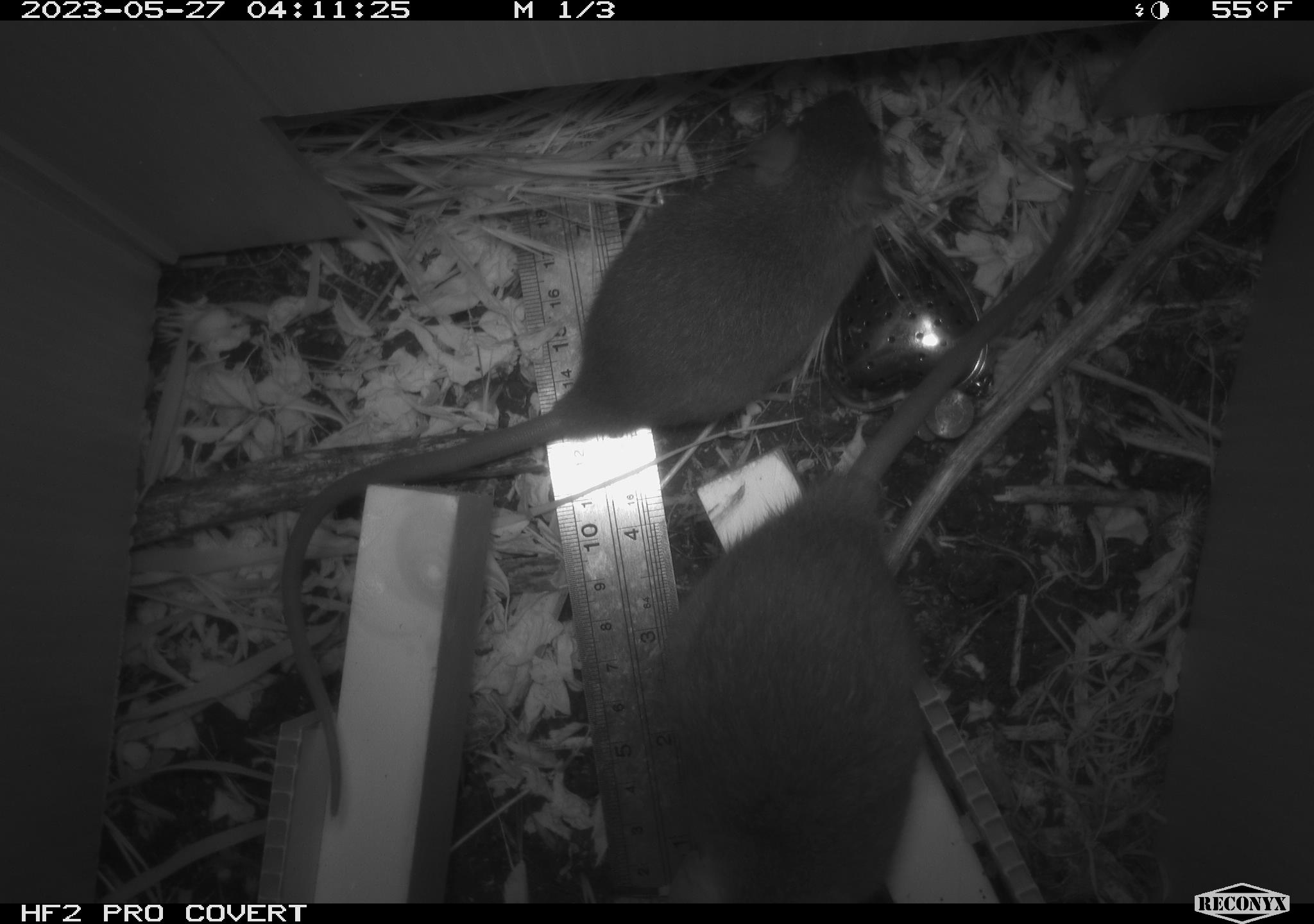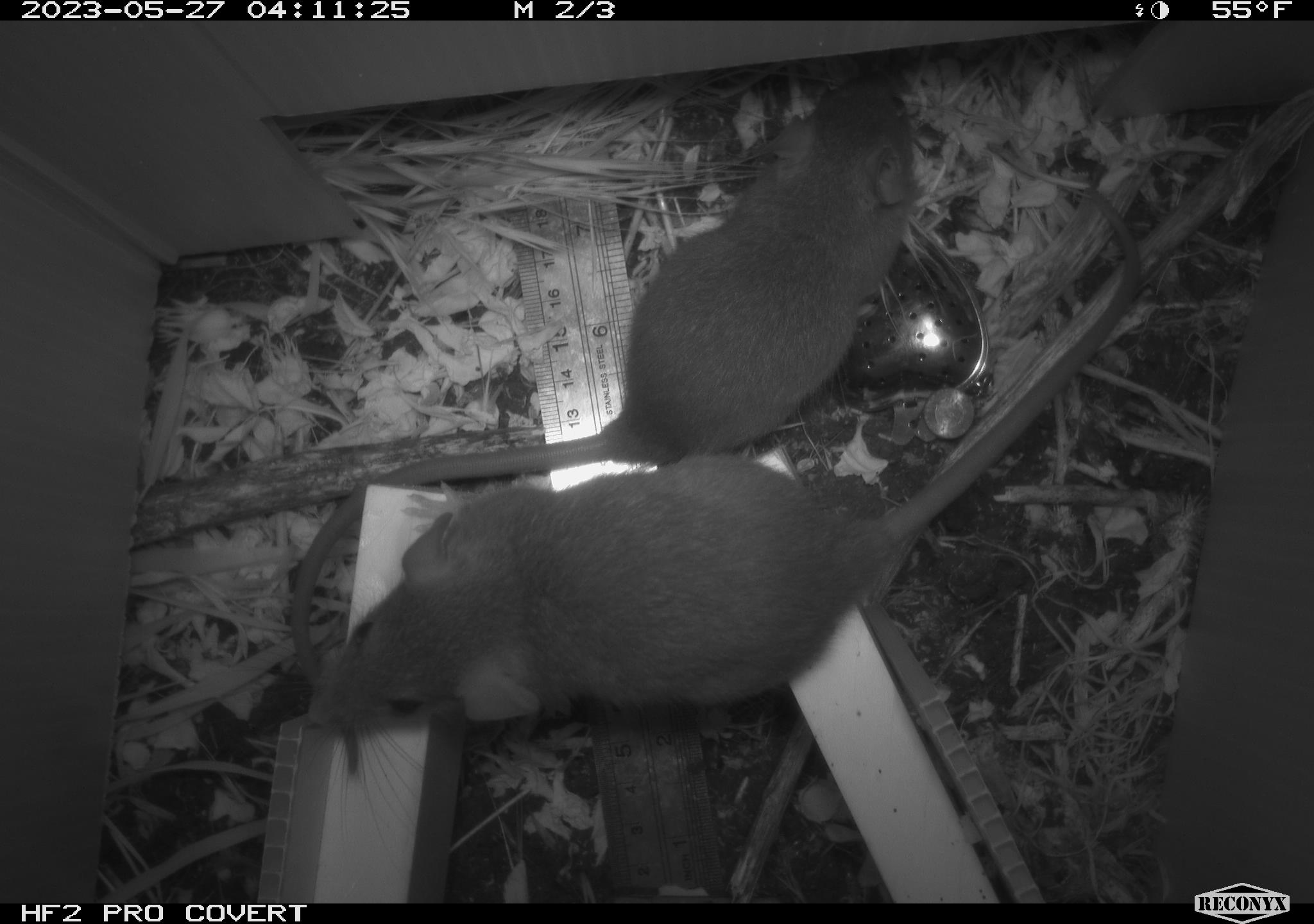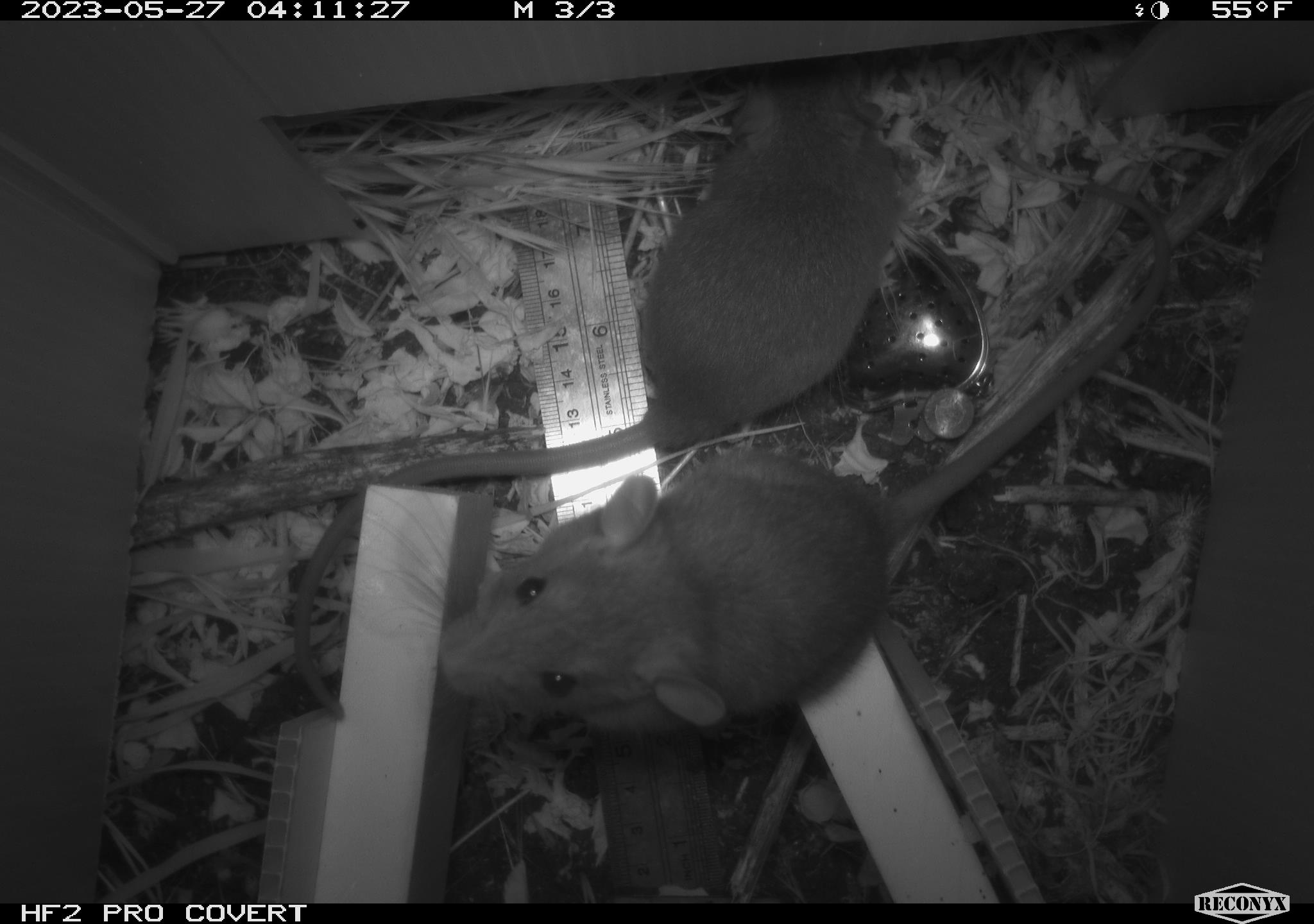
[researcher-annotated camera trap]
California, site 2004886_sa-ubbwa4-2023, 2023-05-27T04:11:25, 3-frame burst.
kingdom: Animalia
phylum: Chordata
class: Mammalia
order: Rodentia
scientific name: Rodentia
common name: mouse species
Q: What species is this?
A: Mouse species (Rodentia).